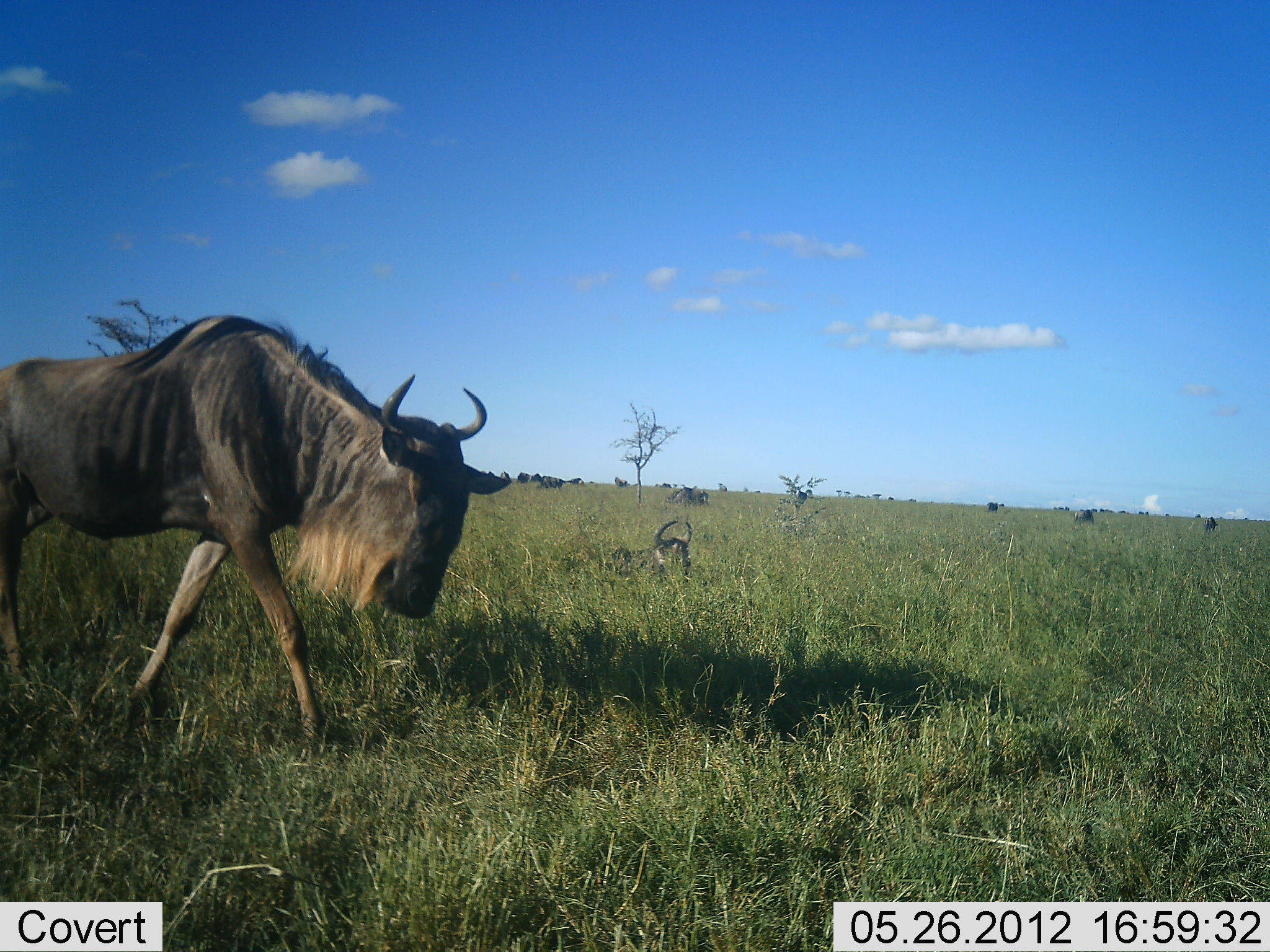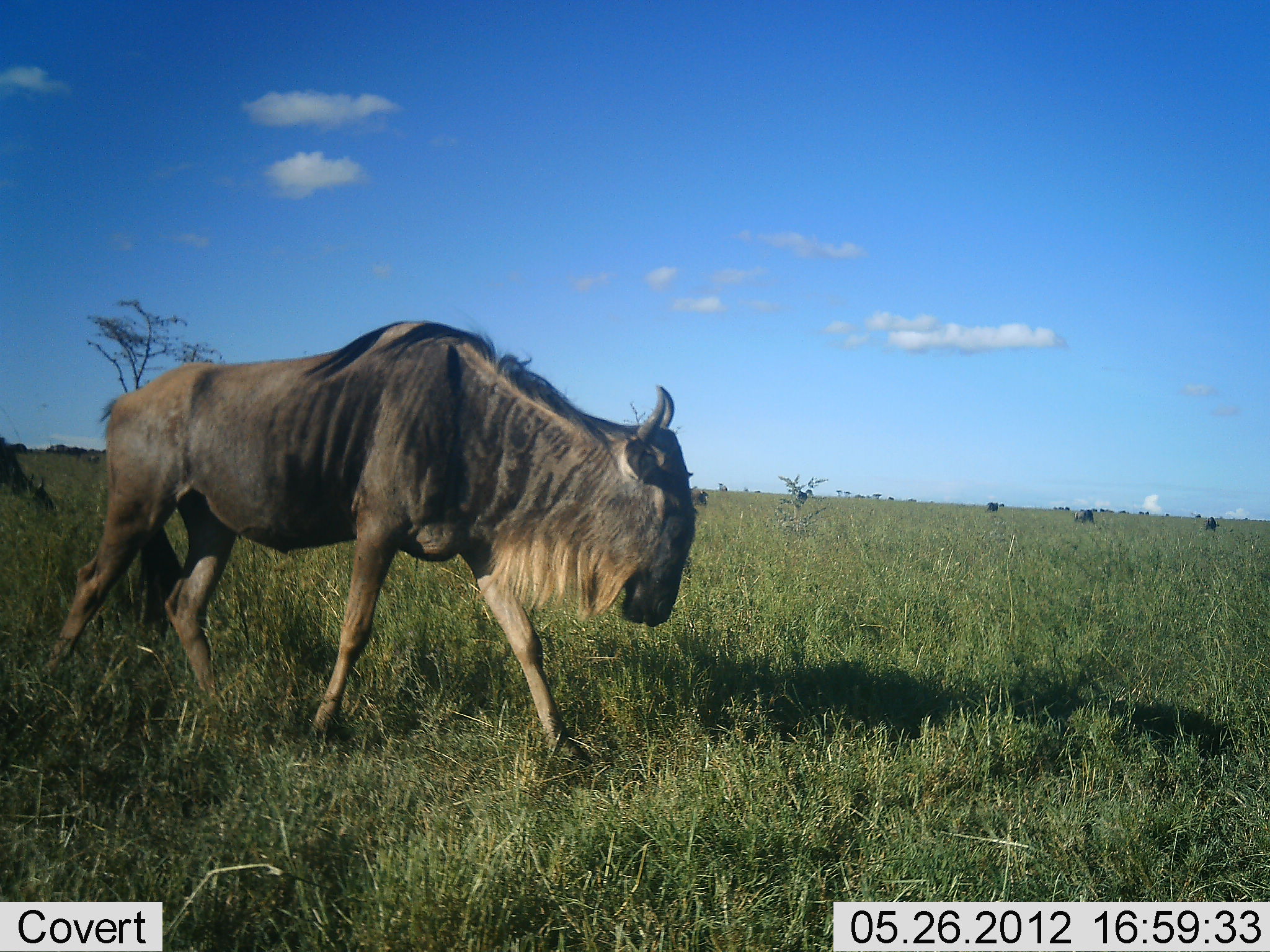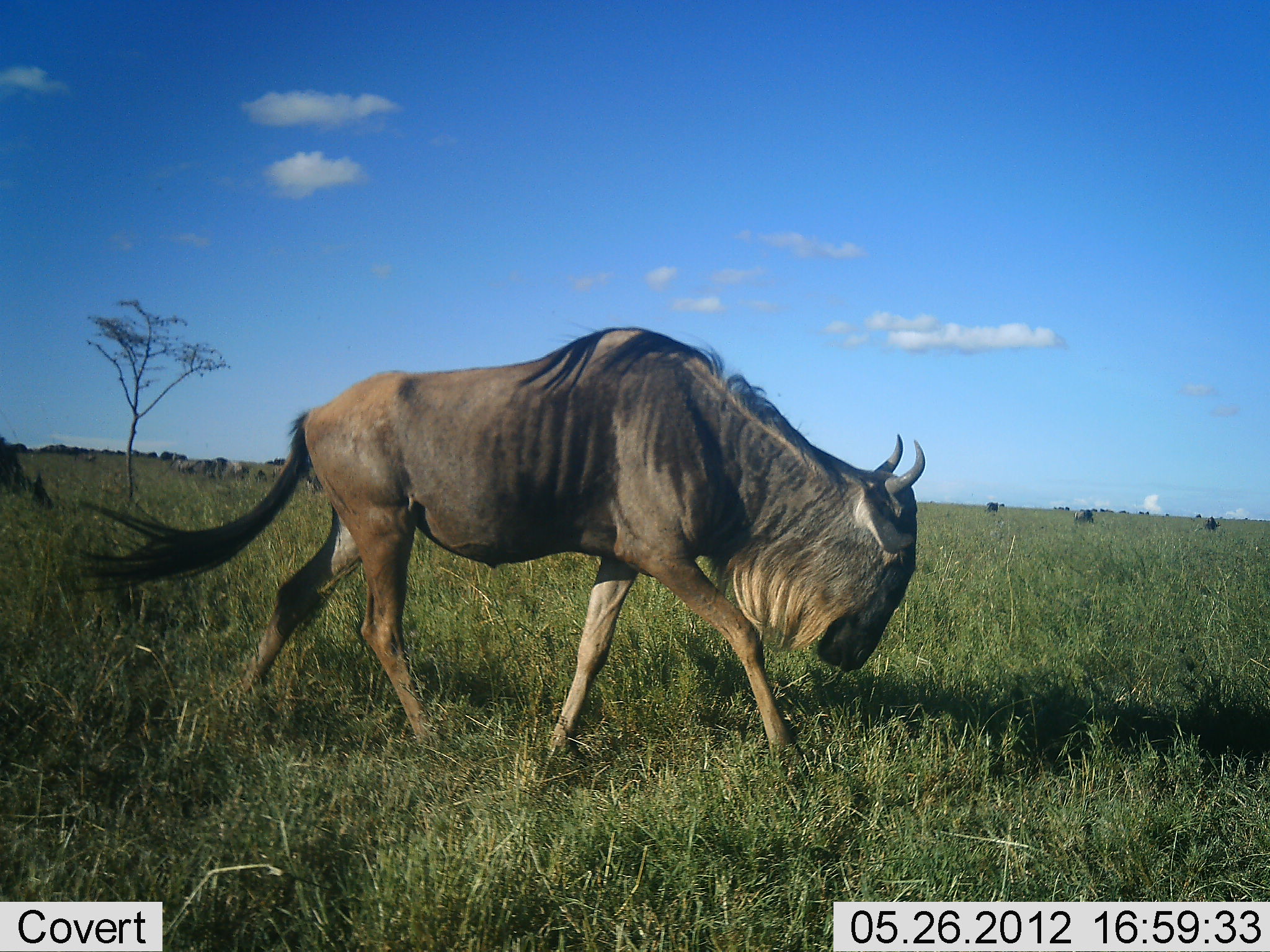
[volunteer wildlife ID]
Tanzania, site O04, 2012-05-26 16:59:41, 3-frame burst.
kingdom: Animalia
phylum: Chordata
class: Mammalia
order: Artiodactyla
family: Bovidae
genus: Connochaetes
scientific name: Connochaetes taurinus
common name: blue wildebeest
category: wildebeest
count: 2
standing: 10%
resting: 50%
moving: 100%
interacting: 0%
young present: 0%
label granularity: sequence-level